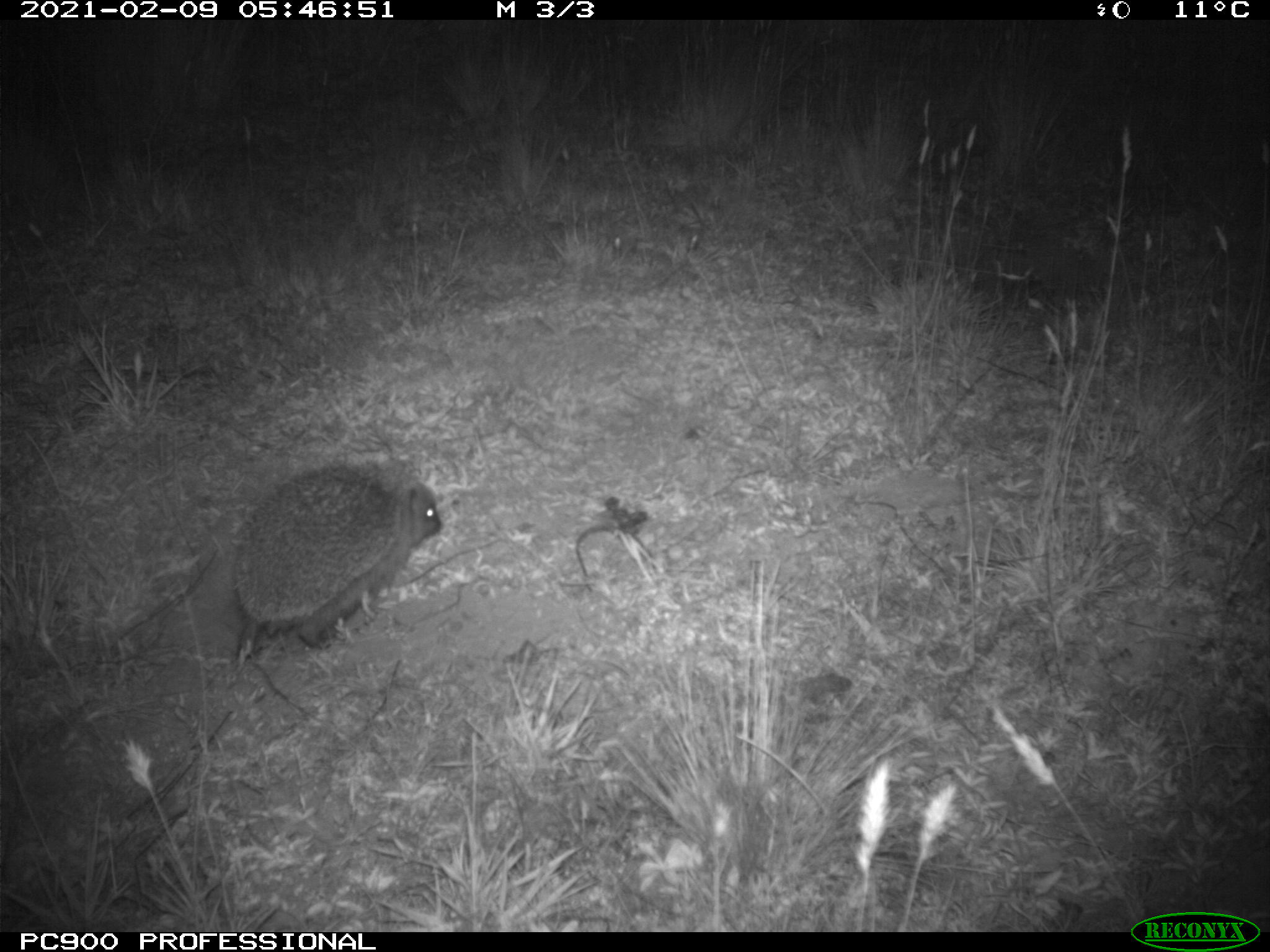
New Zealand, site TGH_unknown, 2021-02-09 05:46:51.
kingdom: Animalia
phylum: Chordata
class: Mammalia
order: Eulipotyphla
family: Erinaceidae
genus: Erinaceus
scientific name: Erinaceus europaeus europaeus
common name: european hedgehog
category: hedgehog